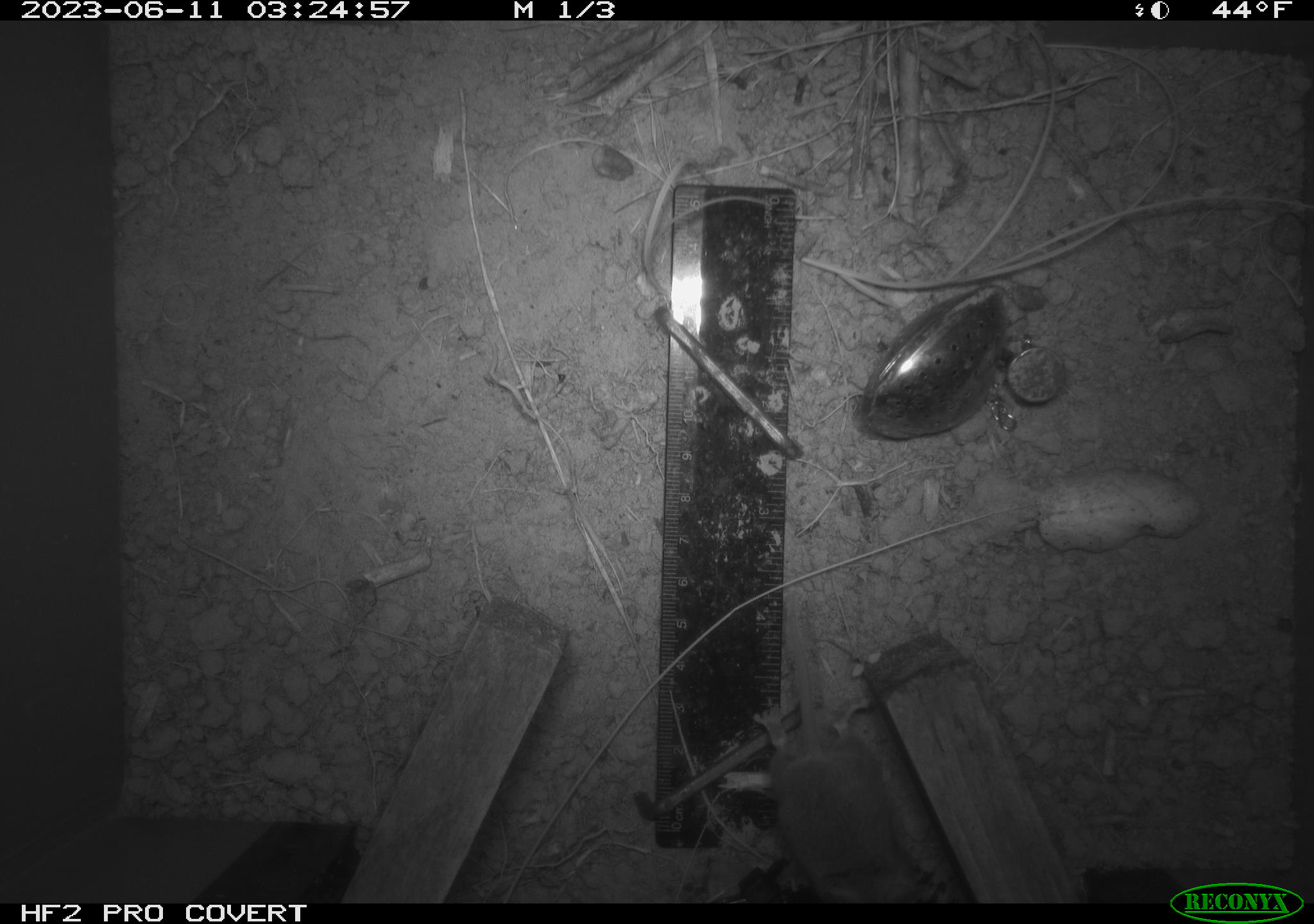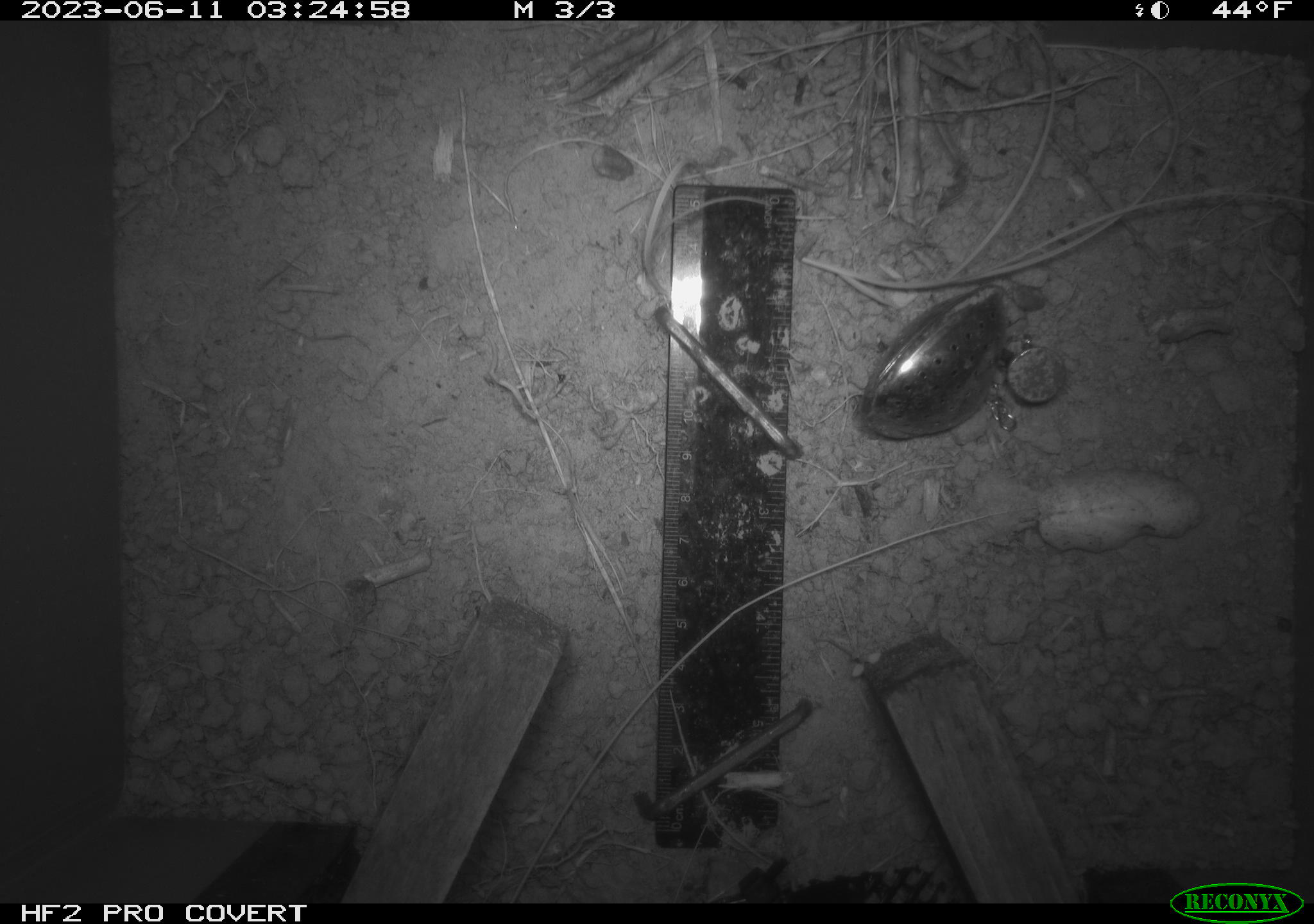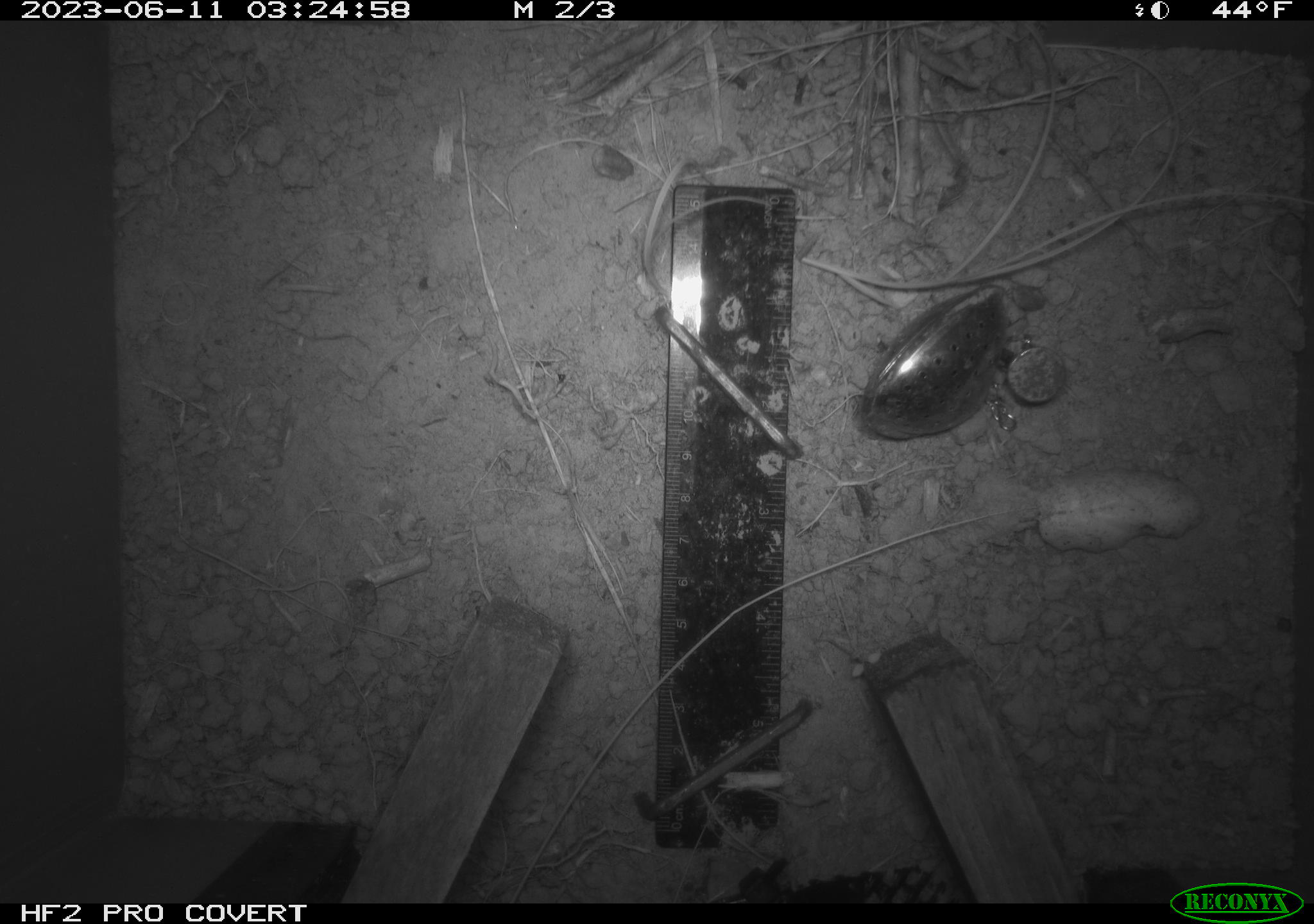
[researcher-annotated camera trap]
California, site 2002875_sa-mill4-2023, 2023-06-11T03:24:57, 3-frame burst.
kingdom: Animalia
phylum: Chordata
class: Mammalia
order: Rodentia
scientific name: Rodentia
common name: mouse species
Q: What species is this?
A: Mouse species (Rodentia).